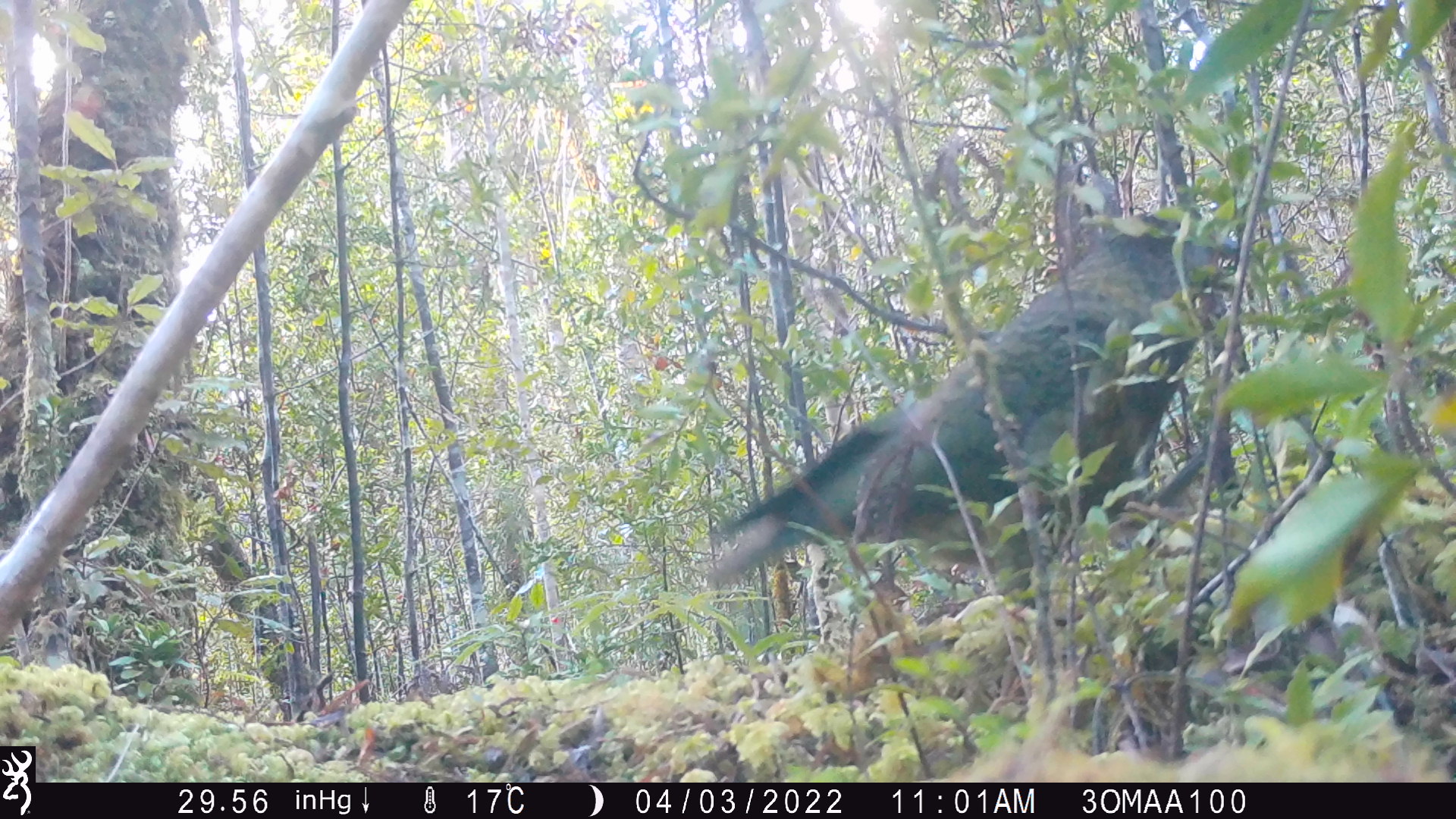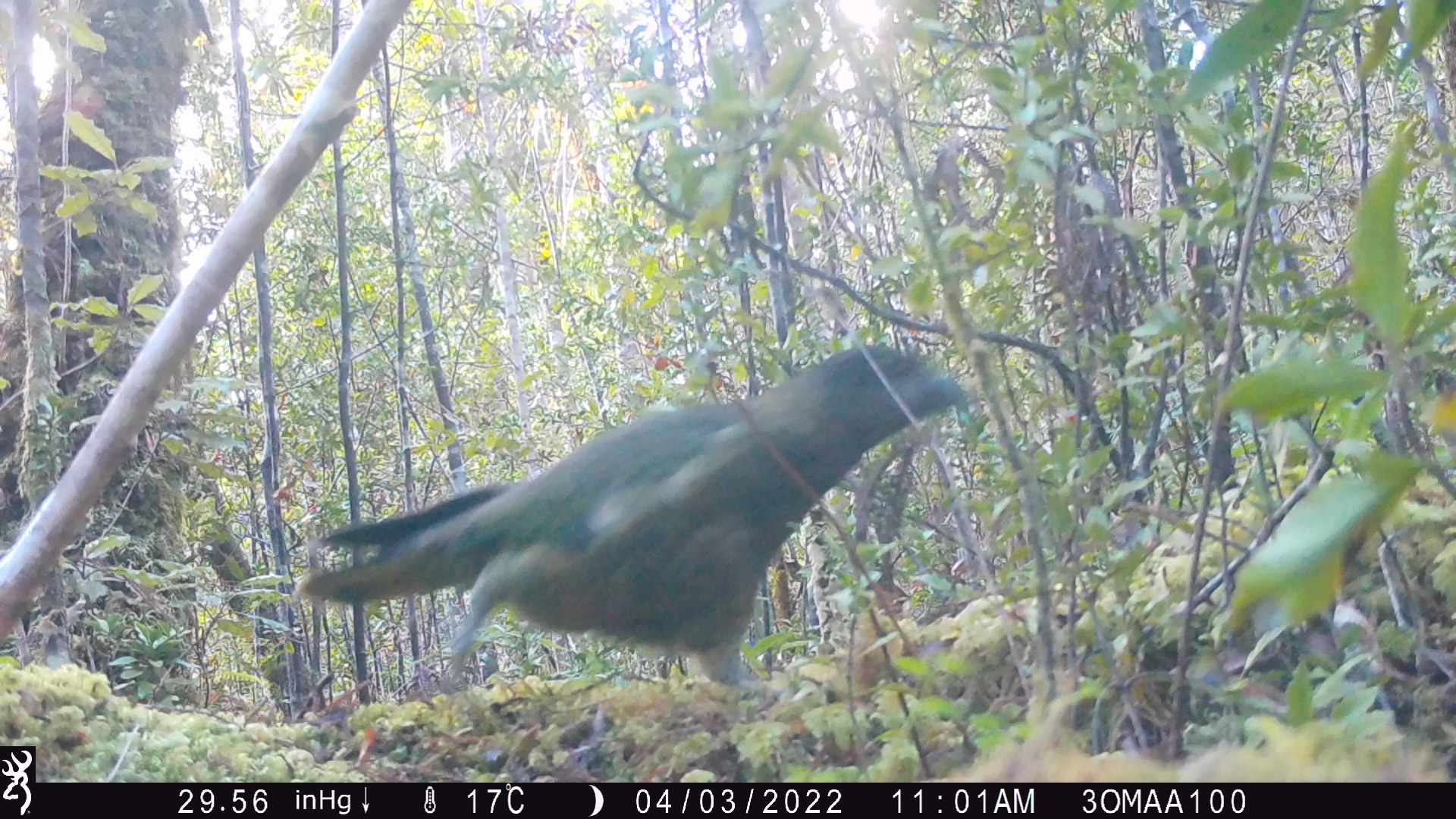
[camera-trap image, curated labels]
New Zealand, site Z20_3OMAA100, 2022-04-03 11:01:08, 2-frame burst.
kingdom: Animalia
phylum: Chordata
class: Aves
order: Psittaciformes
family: Strigopidae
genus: Nestor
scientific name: Nestor notabilis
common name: kea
Kea (Nestor notabilis).